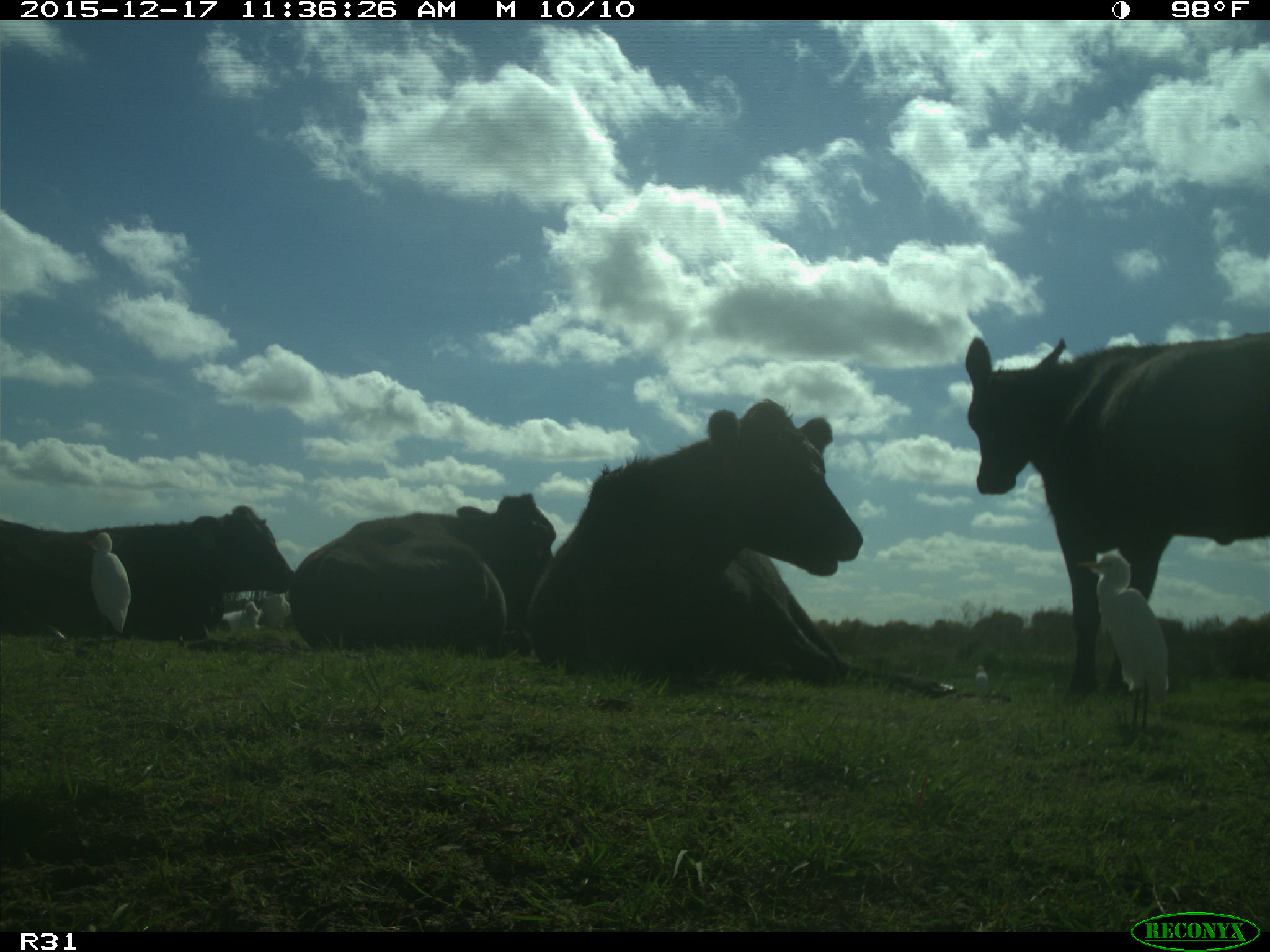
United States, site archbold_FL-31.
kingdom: Animalia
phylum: Chordata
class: Mammalia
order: Artiodactyla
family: Bovidae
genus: Bos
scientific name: Bos taurus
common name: domestic cow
Bos taurus (domestic cow).